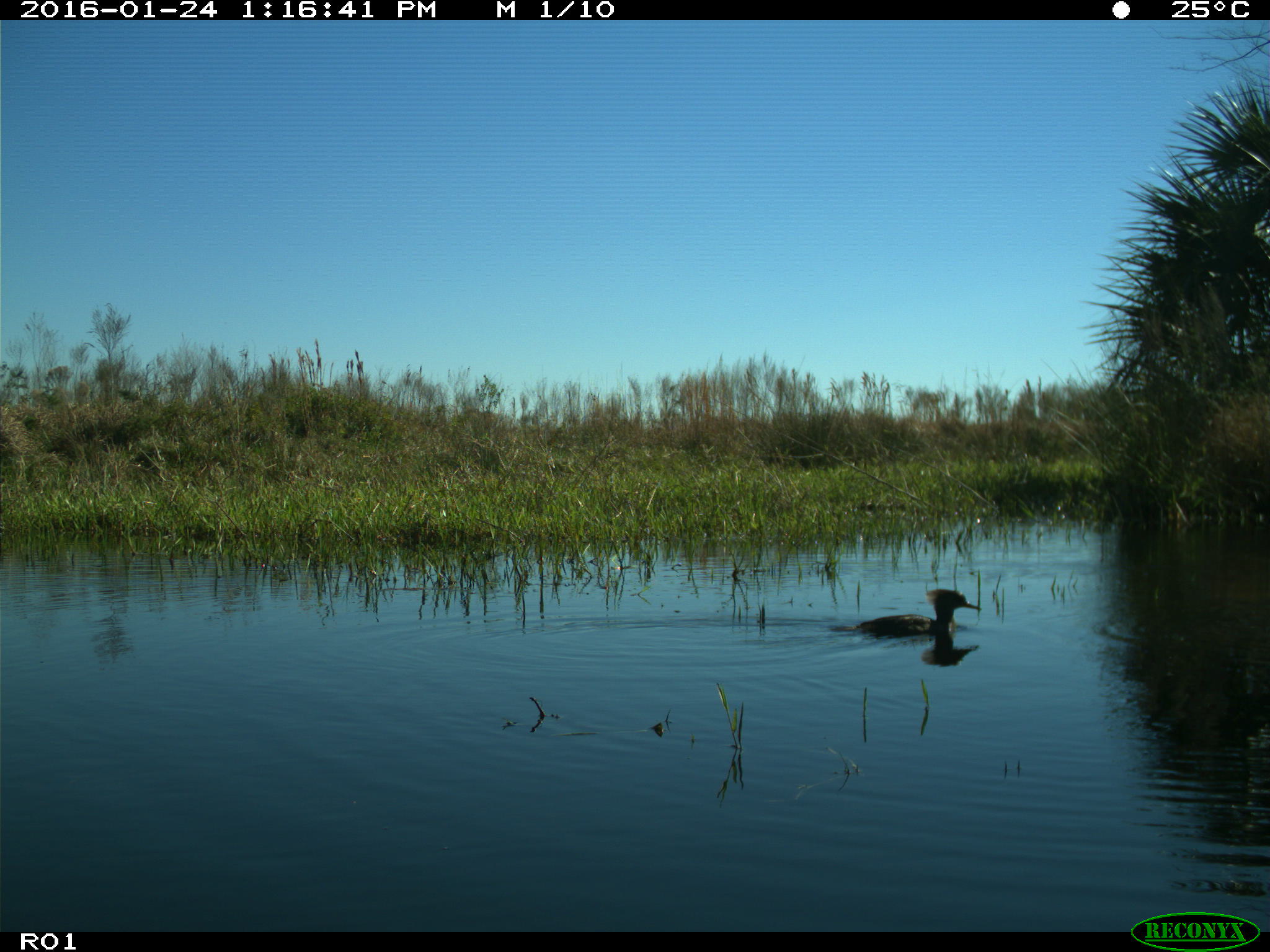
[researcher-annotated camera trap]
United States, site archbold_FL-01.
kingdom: Animalia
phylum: Chordata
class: Aves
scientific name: Aves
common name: birds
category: unidentified bird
Unidentified bird (birds) (Aves).